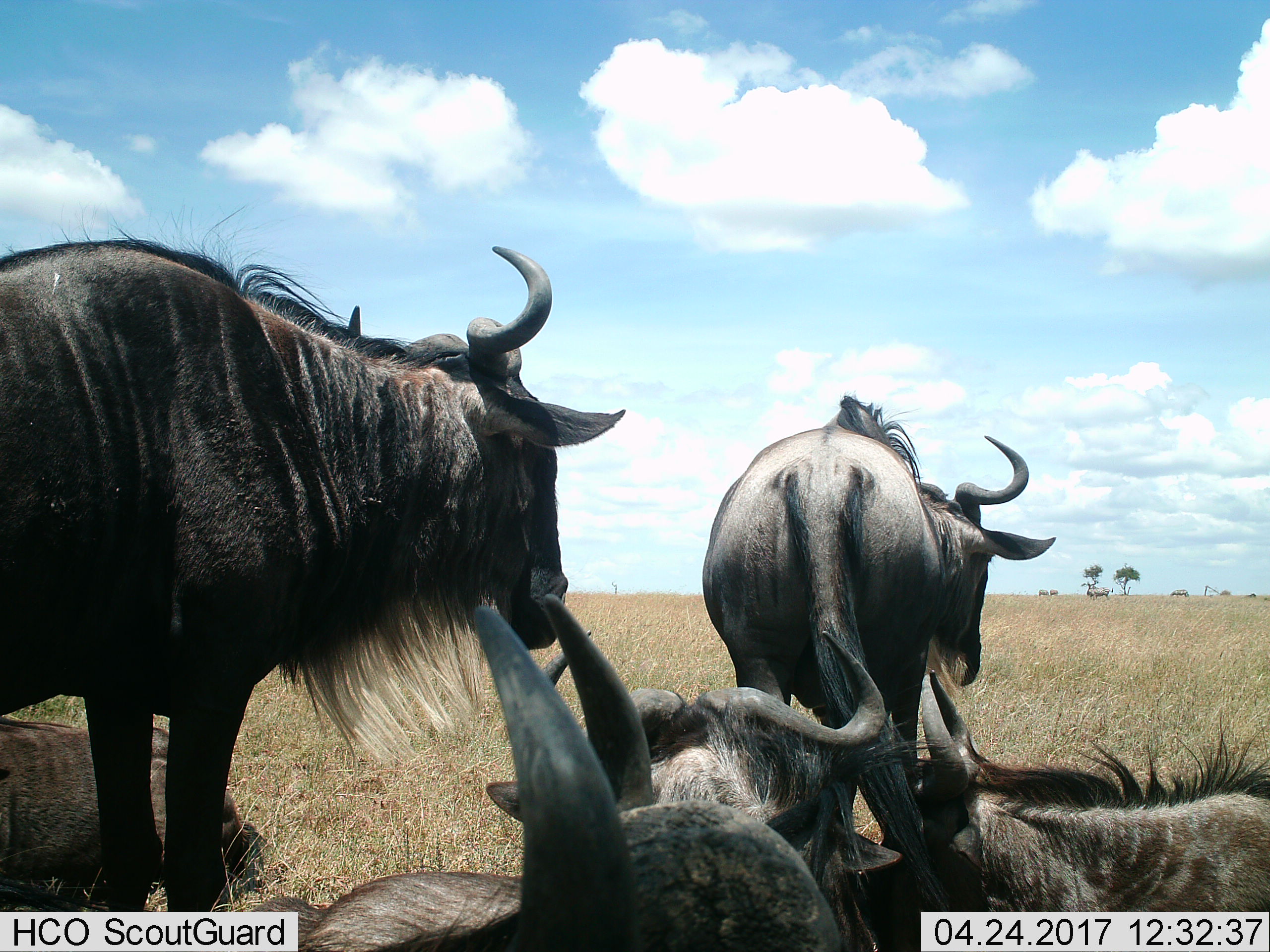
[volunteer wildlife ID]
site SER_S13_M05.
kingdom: Animalia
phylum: Chordata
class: Mammalia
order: Artiodactyla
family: Bovidae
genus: Connochaetes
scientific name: Connochaetes taurinus taurinus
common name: blue wildebeest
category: wildebeestblue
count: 5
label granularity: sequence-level